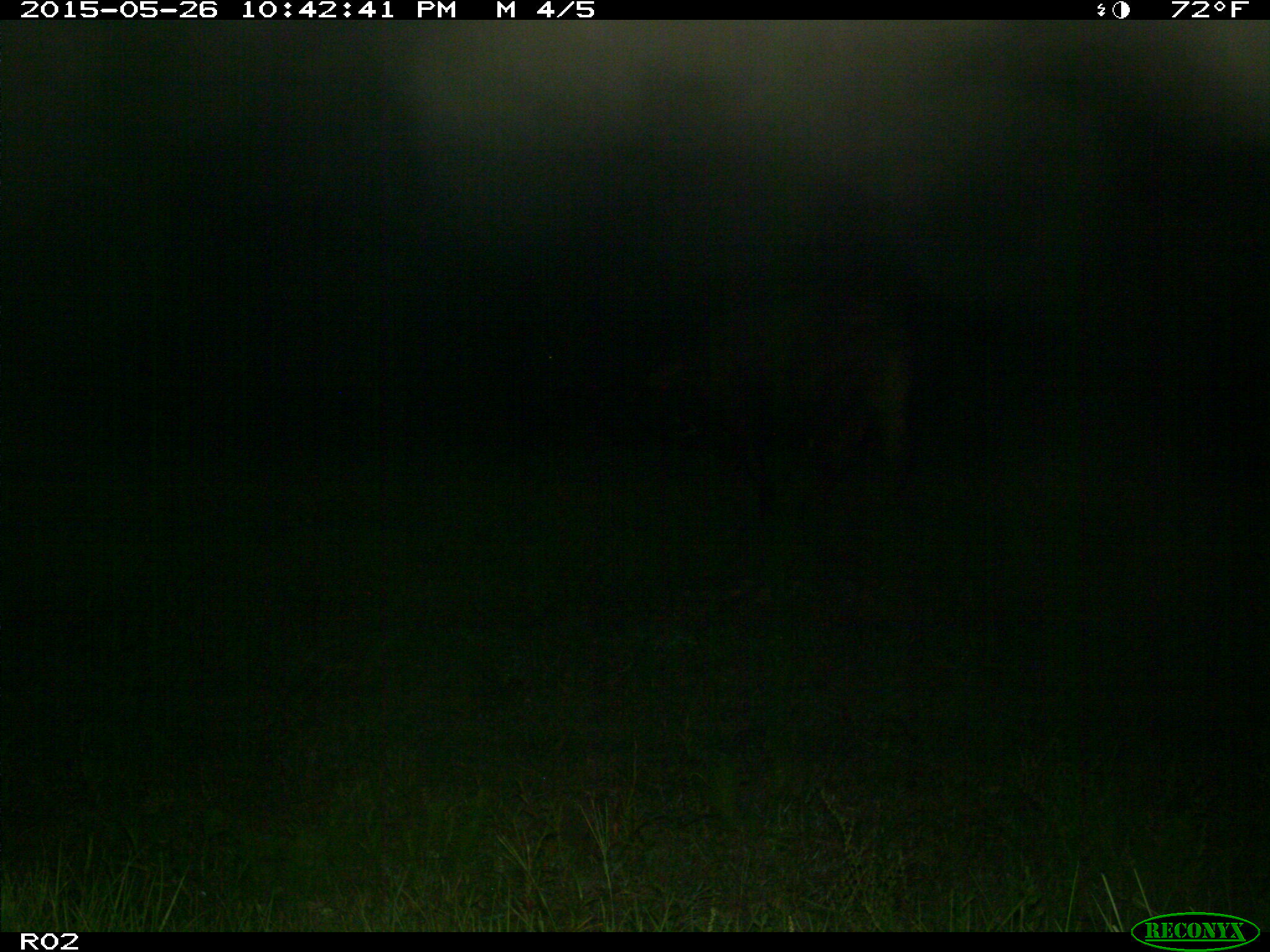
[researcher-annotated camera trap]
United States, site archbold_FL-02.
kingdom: Animalia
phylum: Chordata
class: Mammalia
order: Artiodactyla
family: Bovidae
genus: Bos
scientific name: Bos taurus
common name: domestic cow